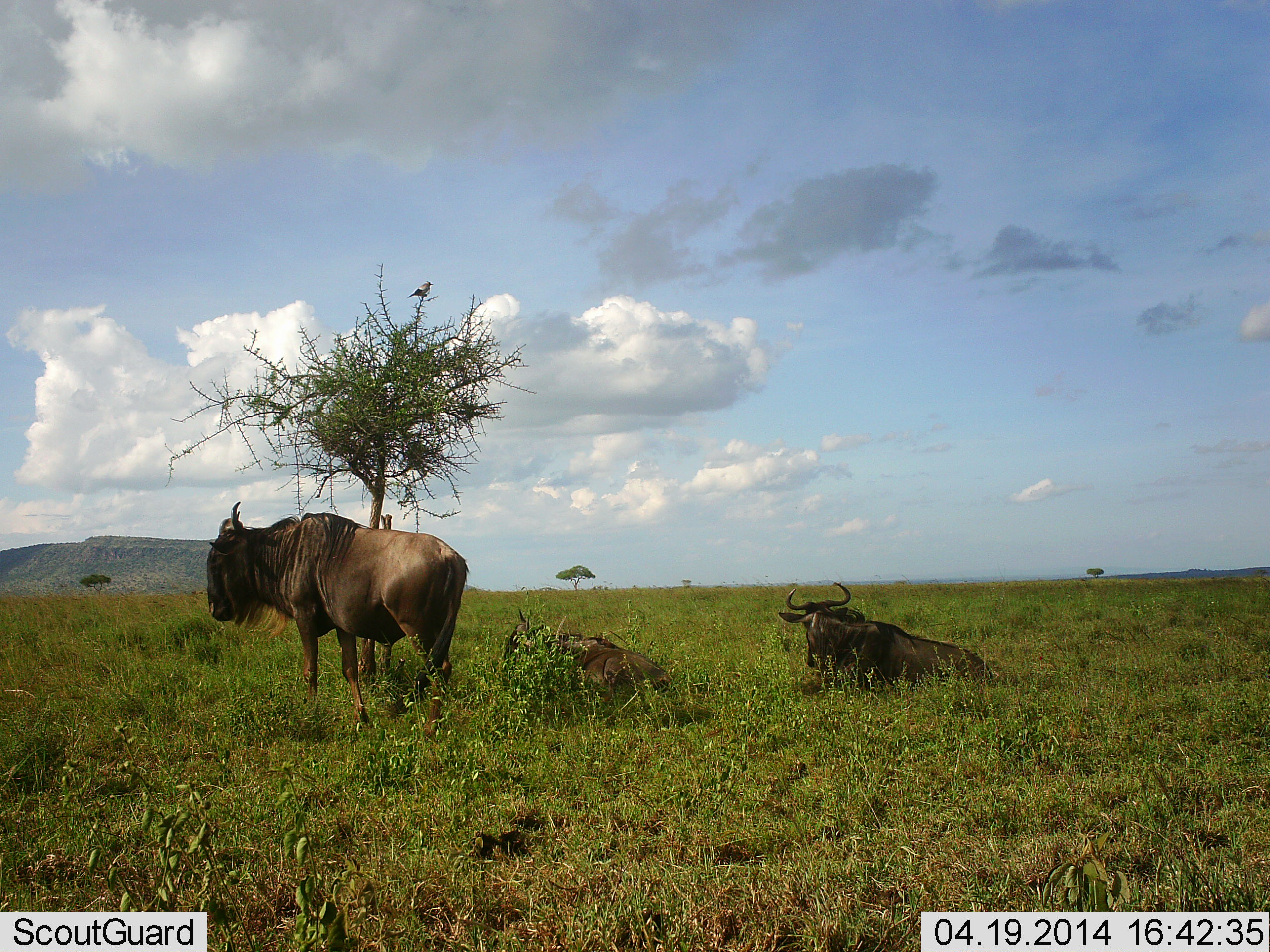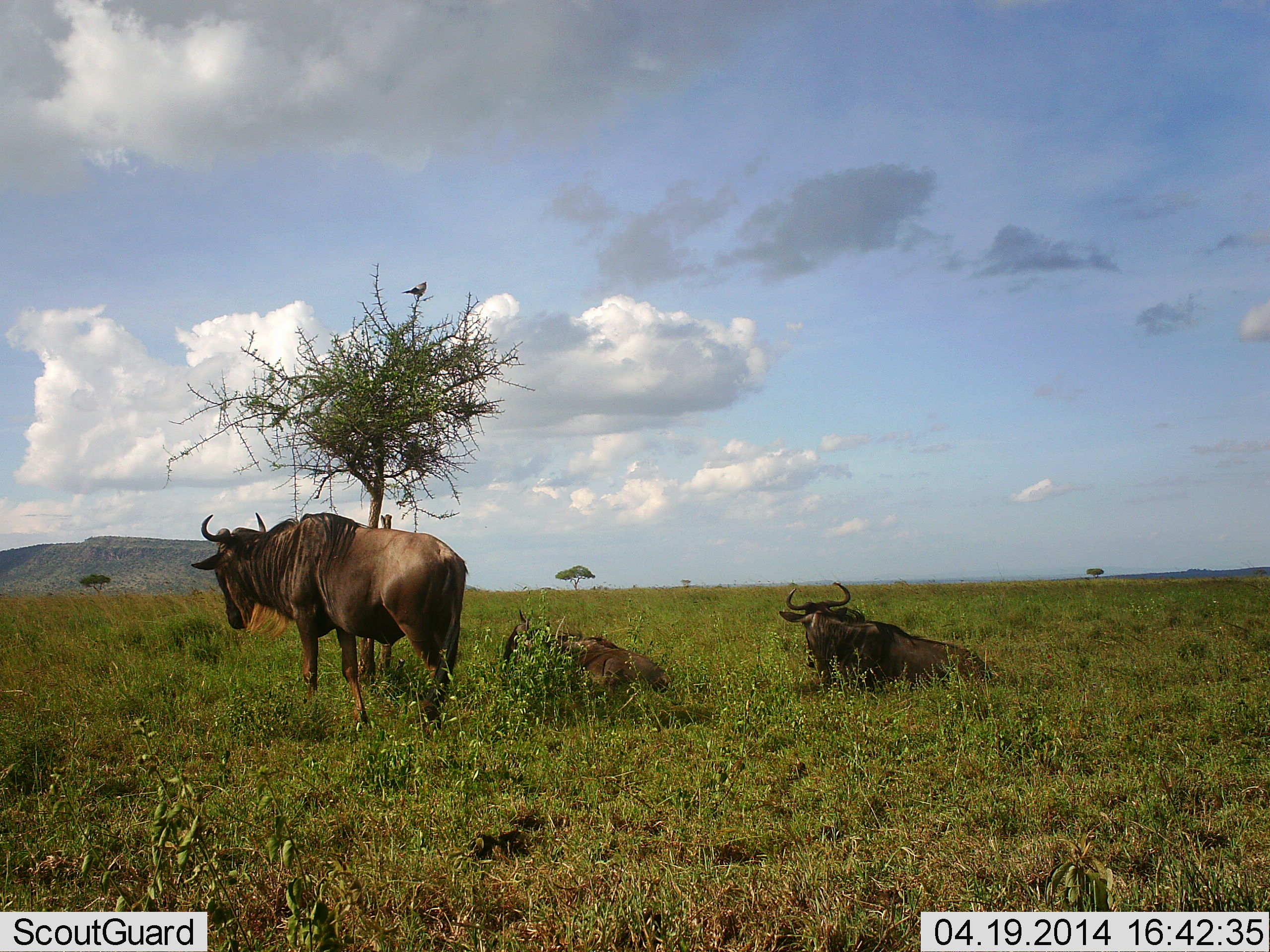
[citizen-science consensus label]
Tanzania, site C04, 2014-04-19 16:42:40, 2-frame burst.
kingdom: Animalia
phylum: Chordata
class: Mammalia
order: Artiodactyla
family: Bovidae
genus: Connochaetes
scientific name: Connochaetes taurinus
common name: blue wildebeest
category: wildebeest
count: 3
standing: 92%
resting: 100%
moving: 0%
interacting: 0%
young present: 0%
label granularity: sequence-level